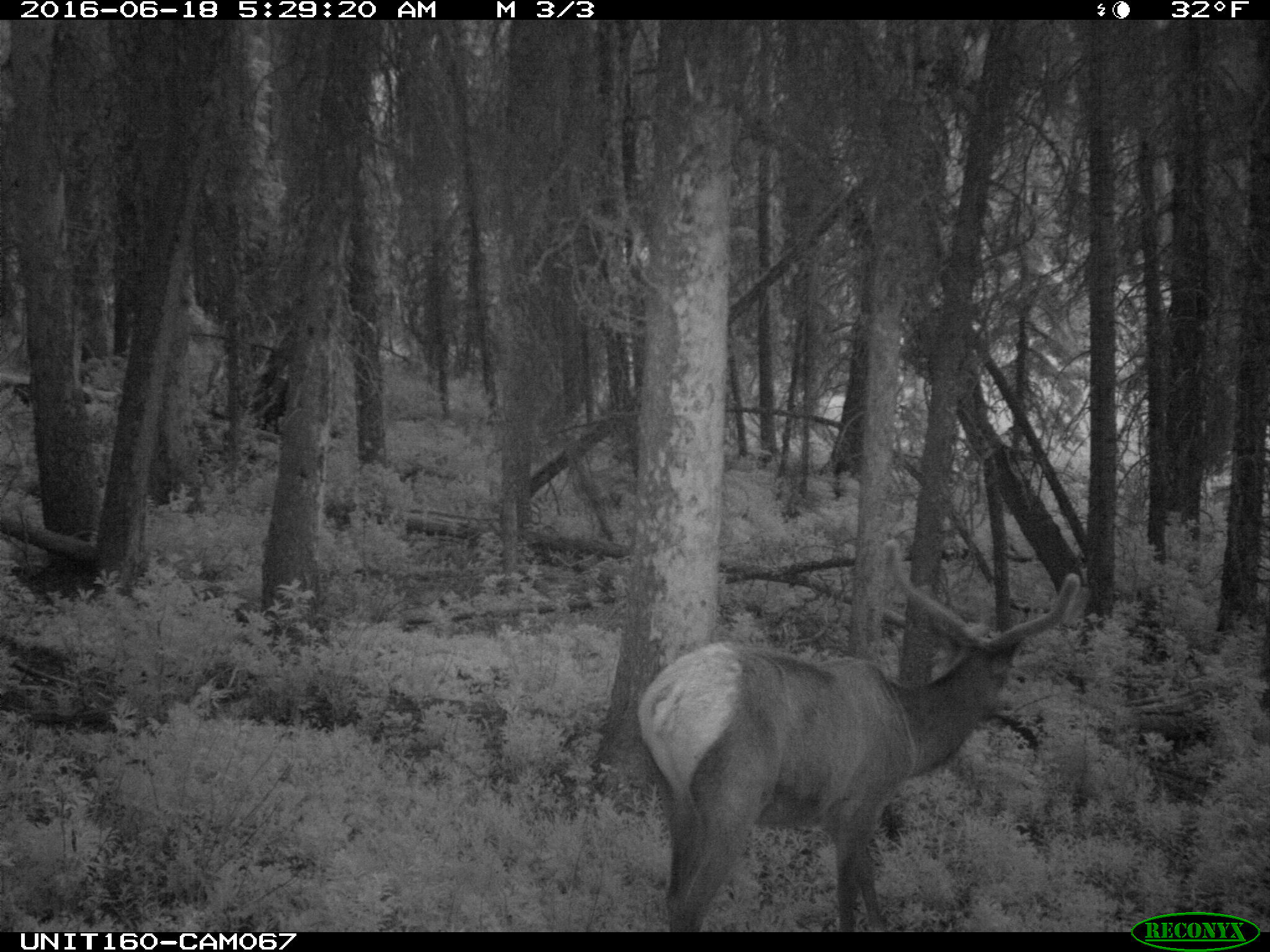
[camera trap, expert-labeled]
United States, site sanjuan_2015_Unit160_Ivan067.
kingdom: Animalia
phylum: Chordata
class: Mammalia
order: Artiodactyla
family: Cervidae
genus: Cervus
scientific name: Cervus elaphus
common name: red deer